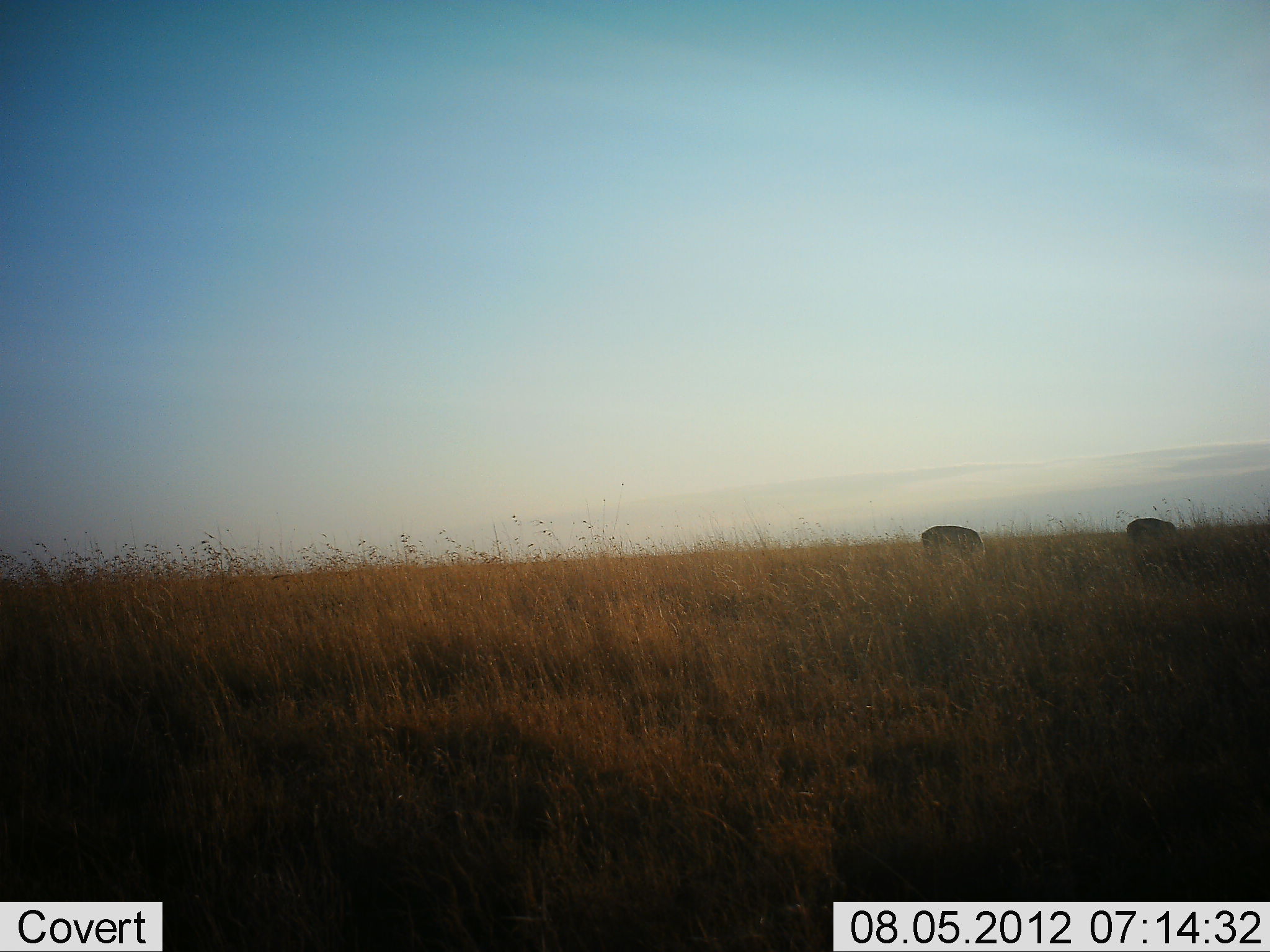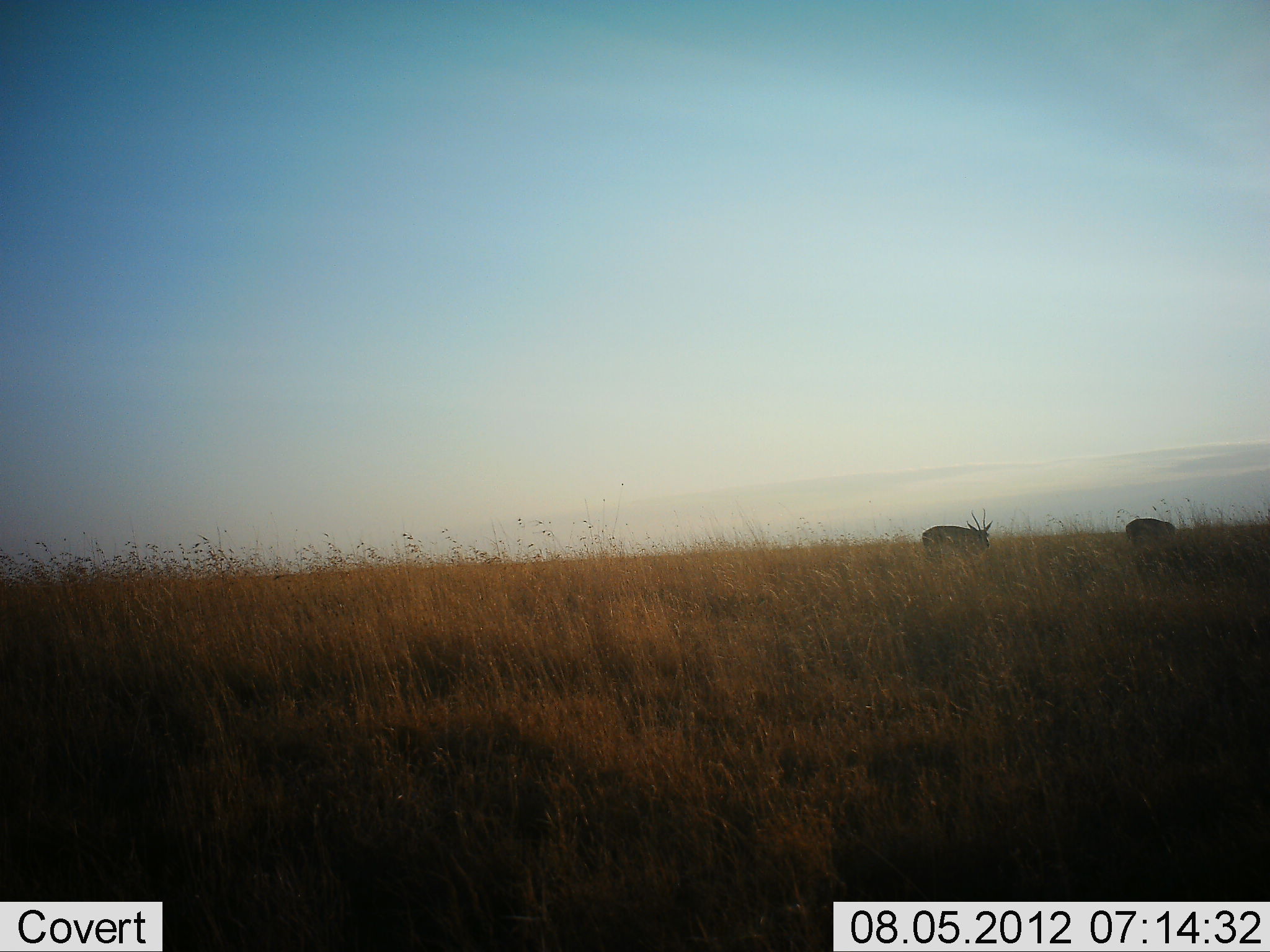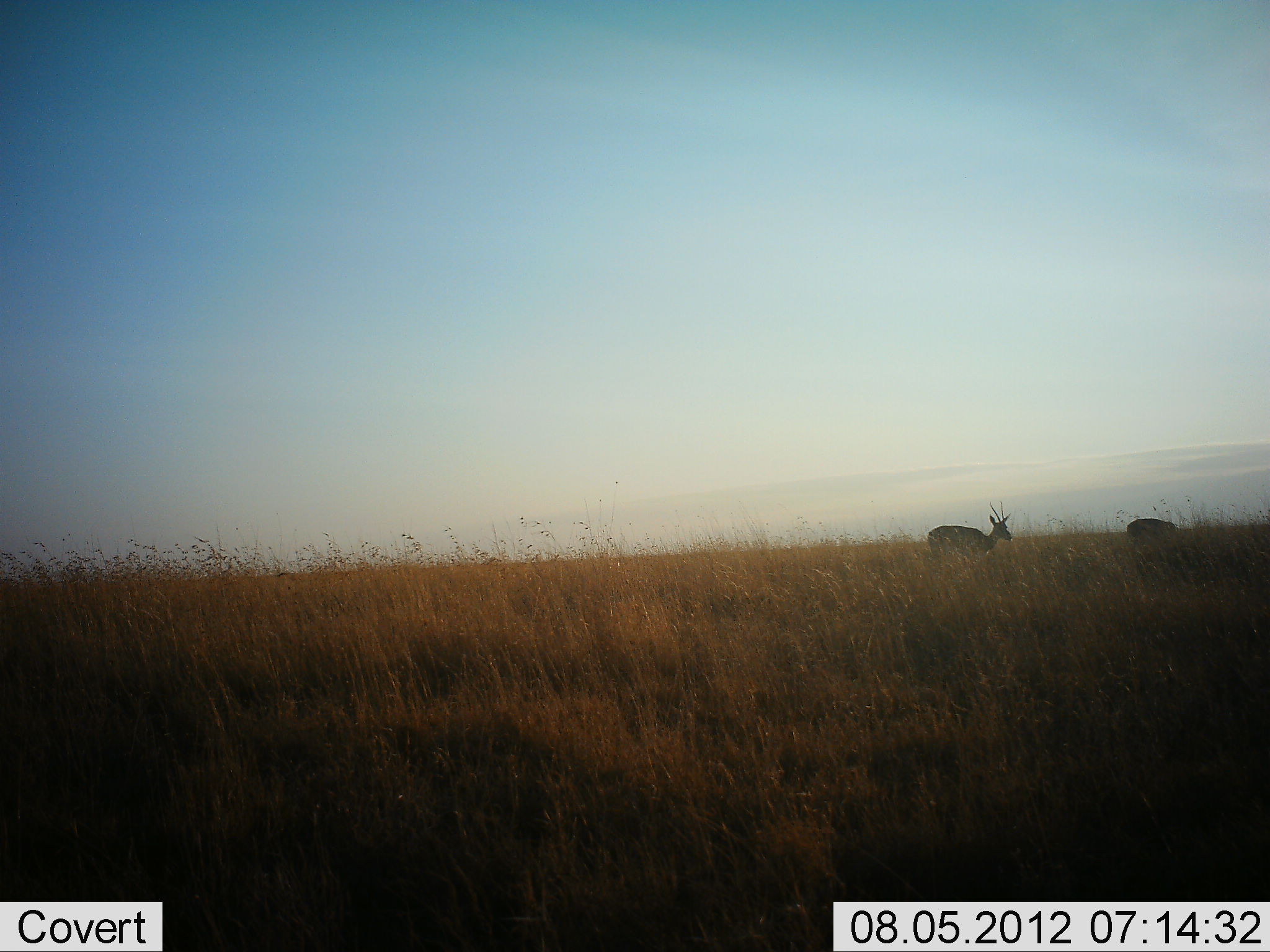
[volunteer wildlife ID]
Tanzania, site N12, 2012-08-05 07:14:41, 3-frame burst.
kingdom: Animalia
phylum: Chordata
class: Mammalia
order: Artiodactyla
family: Bovidae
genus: Nanger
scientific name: Nanger granti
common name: grant's gazelle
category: gazellegrants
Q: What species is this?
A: Gazellegrants (grant's gazelle) (Nanger granti).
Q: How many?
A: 2.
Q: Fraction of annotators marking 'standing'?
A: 80%.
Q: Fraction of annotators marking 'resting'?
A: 0%.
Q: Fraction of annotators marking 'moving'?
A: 20%.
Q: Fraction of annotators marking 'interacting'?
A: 0%.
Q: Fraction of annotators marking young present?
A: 0%.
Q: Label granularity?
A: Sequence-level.